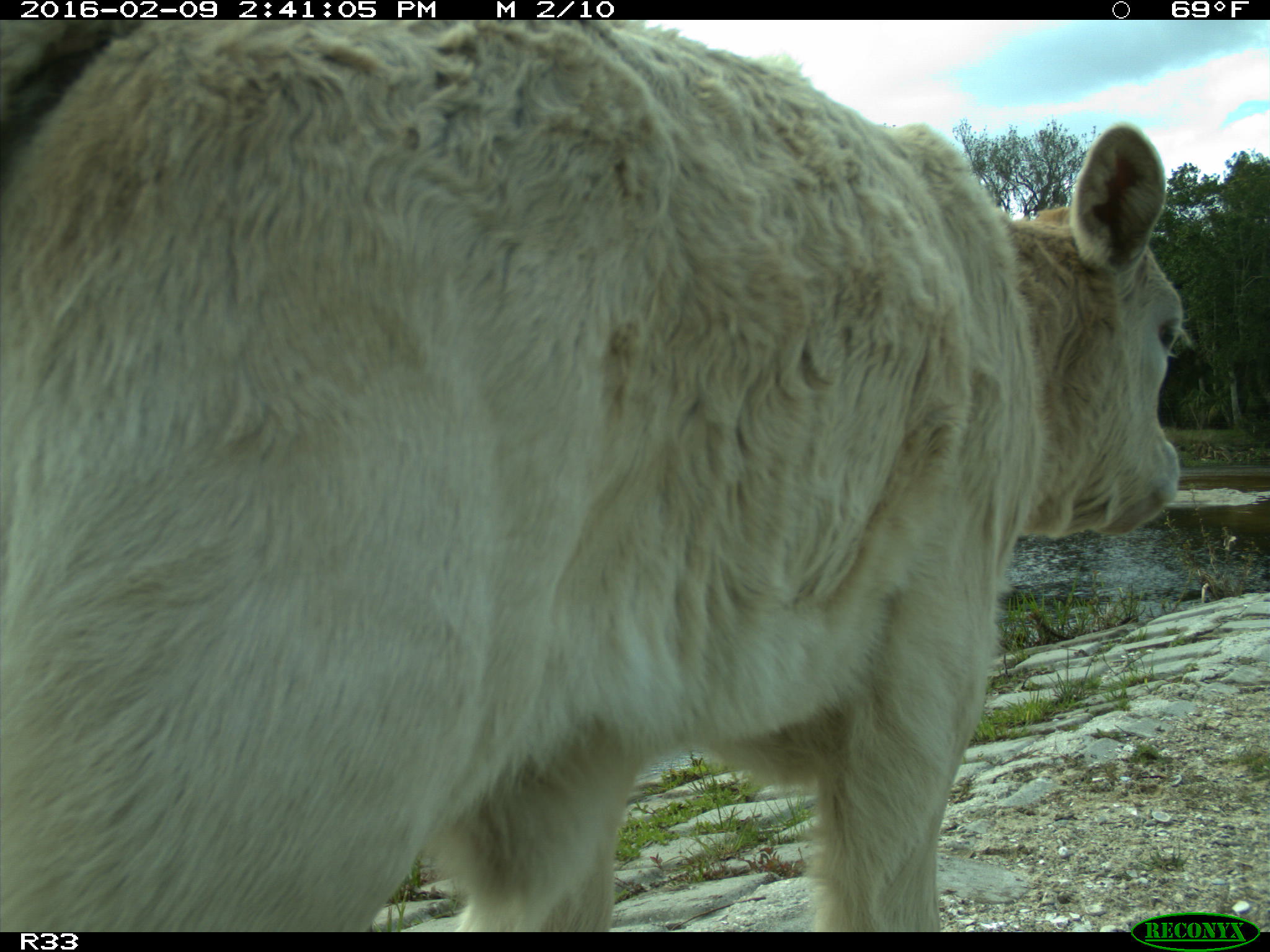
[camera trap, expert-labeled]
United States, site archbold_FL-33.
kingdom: Animalia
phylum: Chordata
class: Mammalia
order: Artiodactyla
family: Bovidae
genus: Bos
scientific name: Bos taurus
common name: domestic cow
Bos taurus (domestic cow).